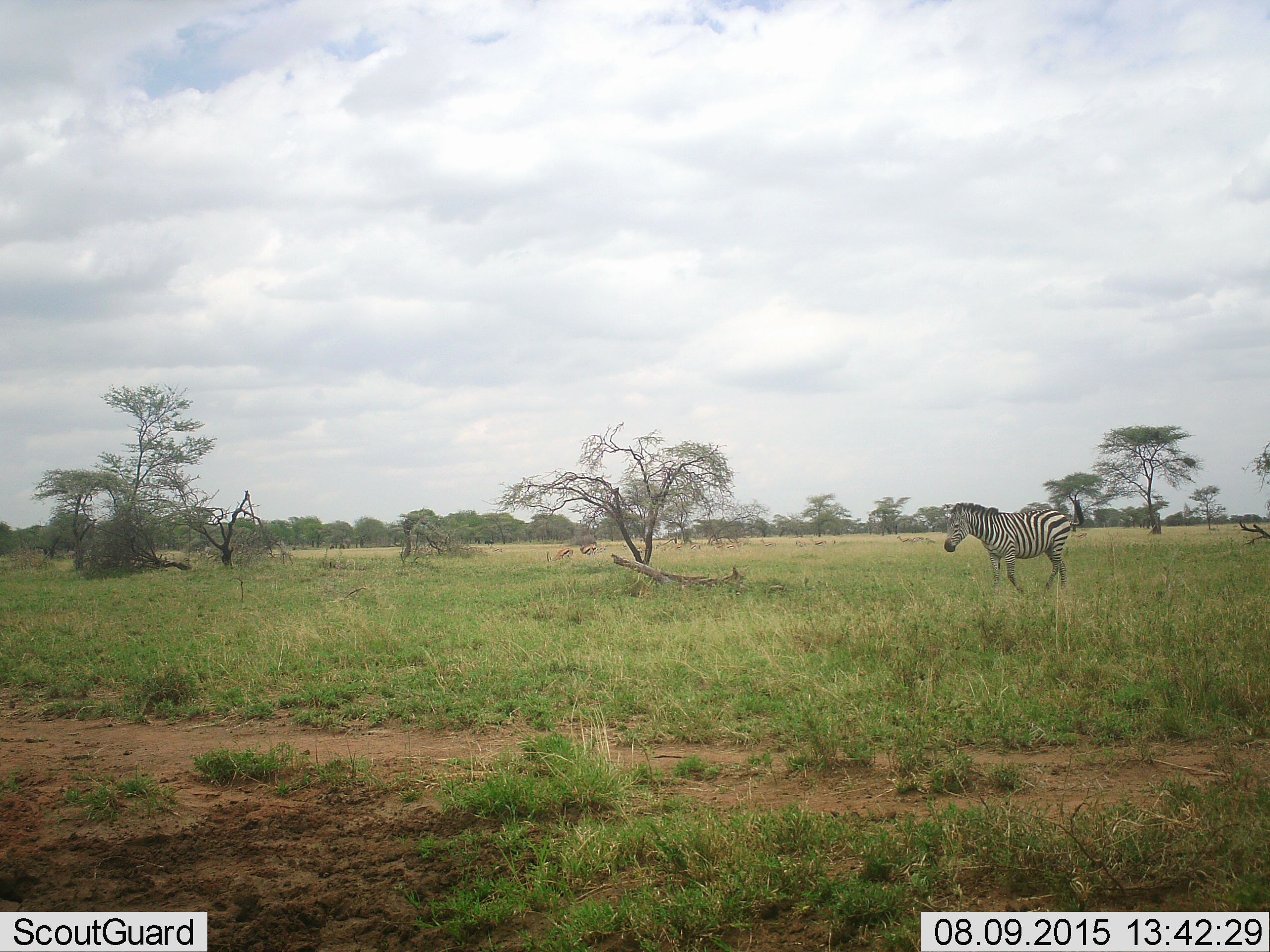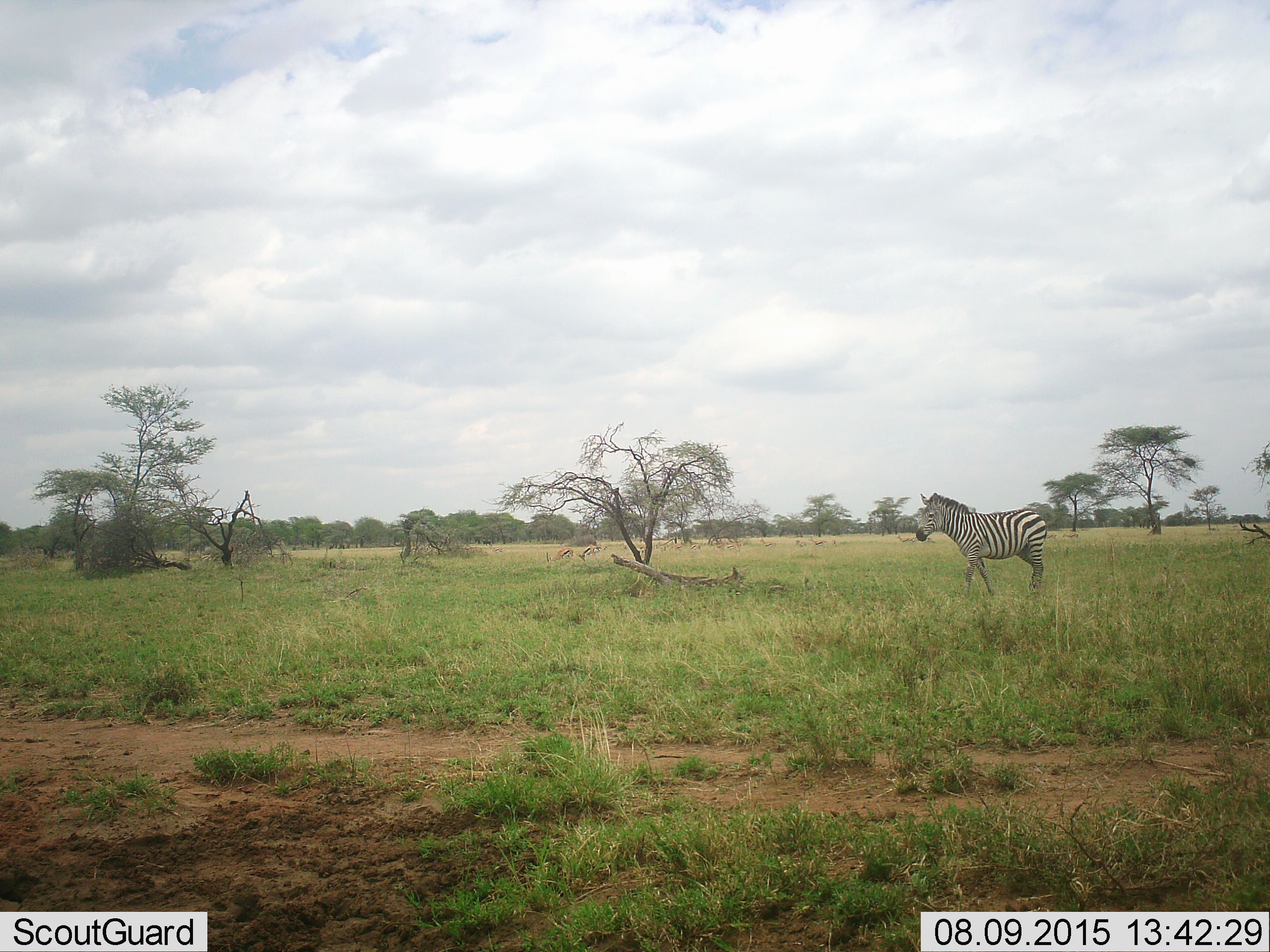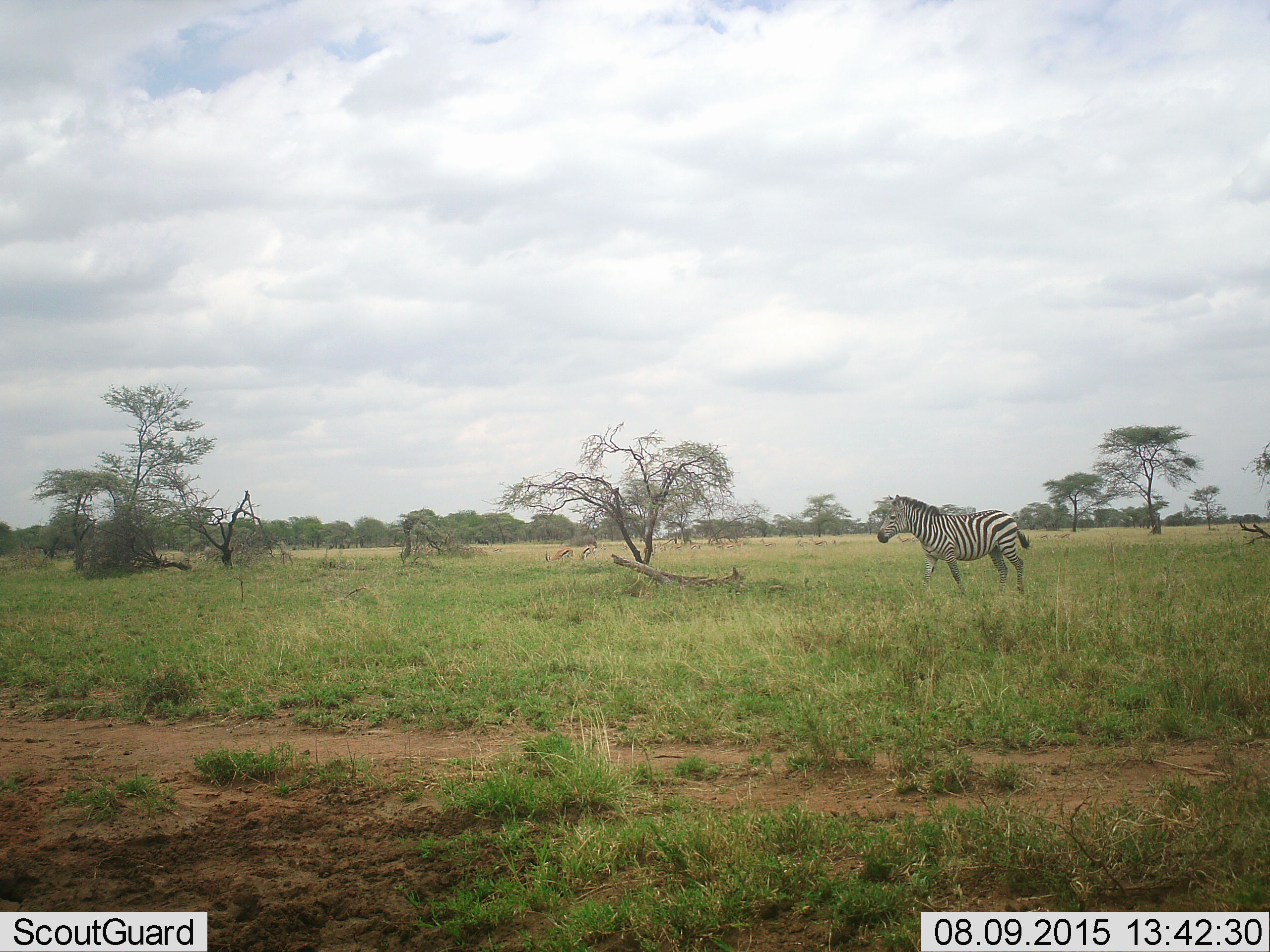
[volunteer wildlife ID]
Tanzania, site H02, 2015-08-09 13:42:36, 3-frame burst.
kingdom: Animalia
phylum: Chordata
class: Mammalia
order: Perissodactyla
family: Equidae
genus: Equus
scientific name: Equus quagga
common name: plains zebra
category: zebra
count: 1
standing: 0%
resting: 0%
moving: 100%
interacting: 0%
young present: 0%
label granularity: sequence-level